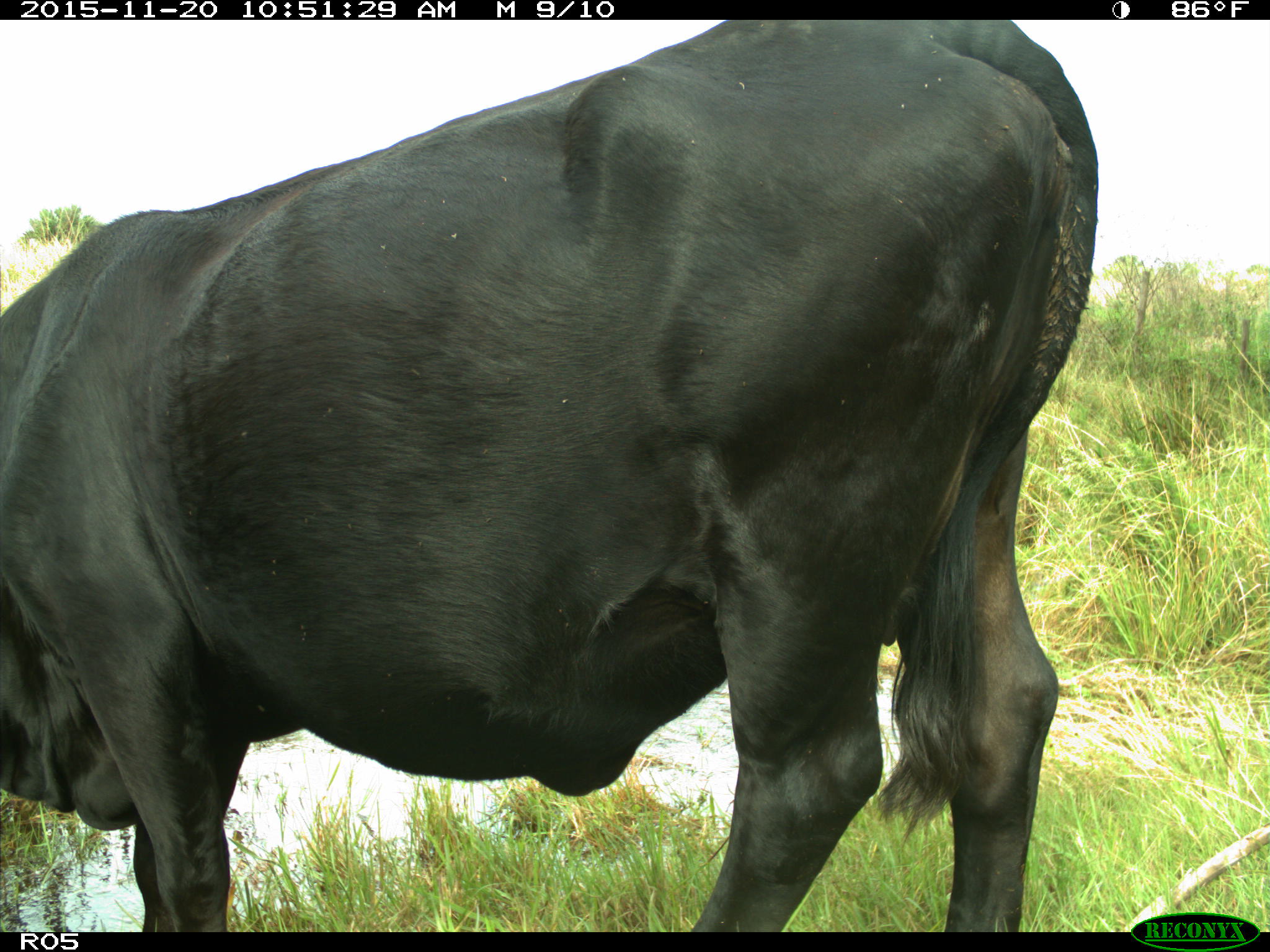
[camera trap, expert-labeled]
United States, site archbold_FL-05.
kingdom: Animalia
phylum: Chordata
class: Mammalia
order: Artiodactyla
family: Bovidae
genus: Bos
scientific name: Bos taurus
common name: domestic cow